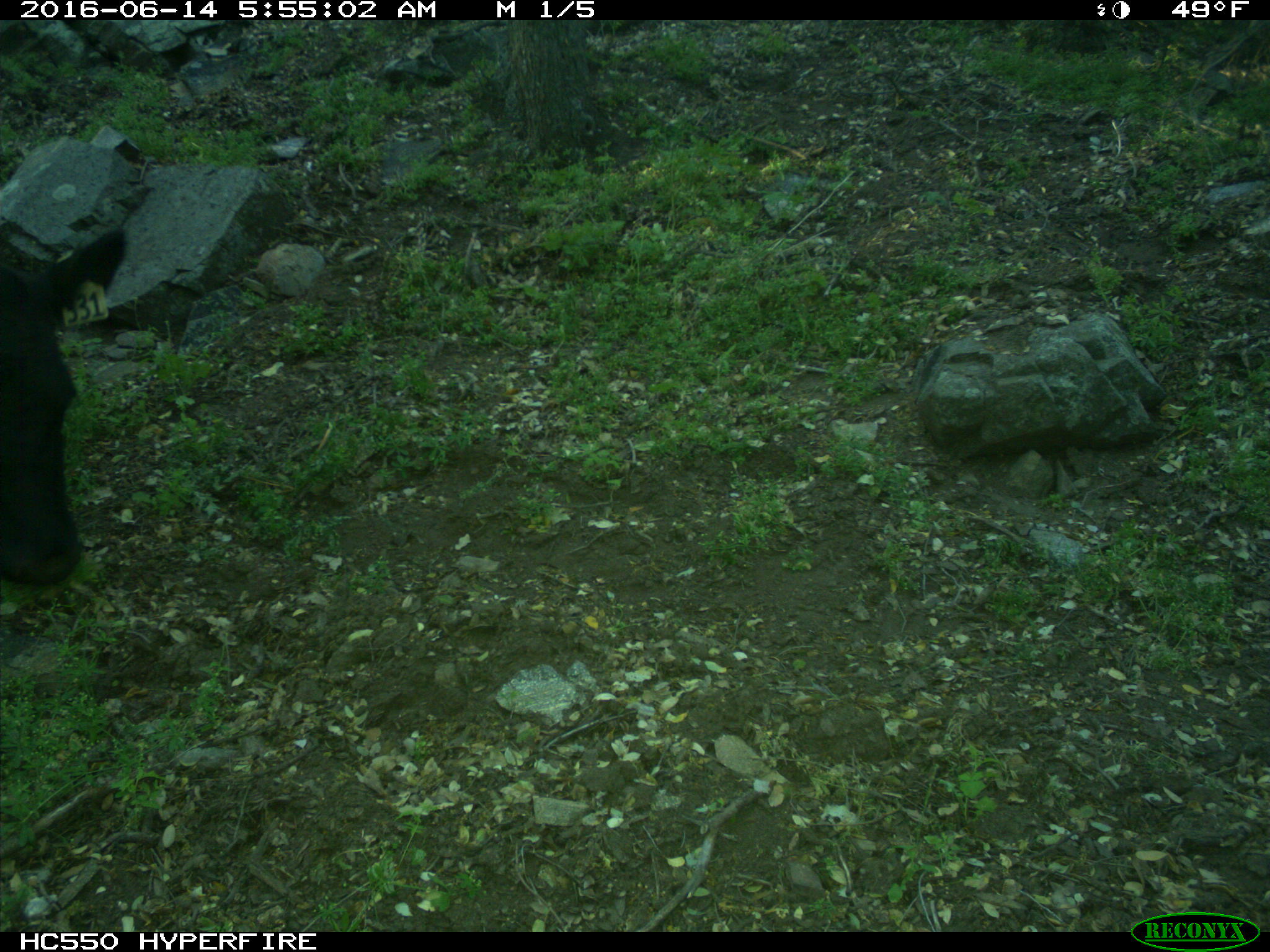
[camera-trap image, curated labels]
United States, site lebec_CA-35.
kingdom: Animalia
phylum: Chordata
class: Mammalia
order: Artiodactyla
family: Bovidae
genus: Bos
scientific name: Bos taurus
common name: domestic cow